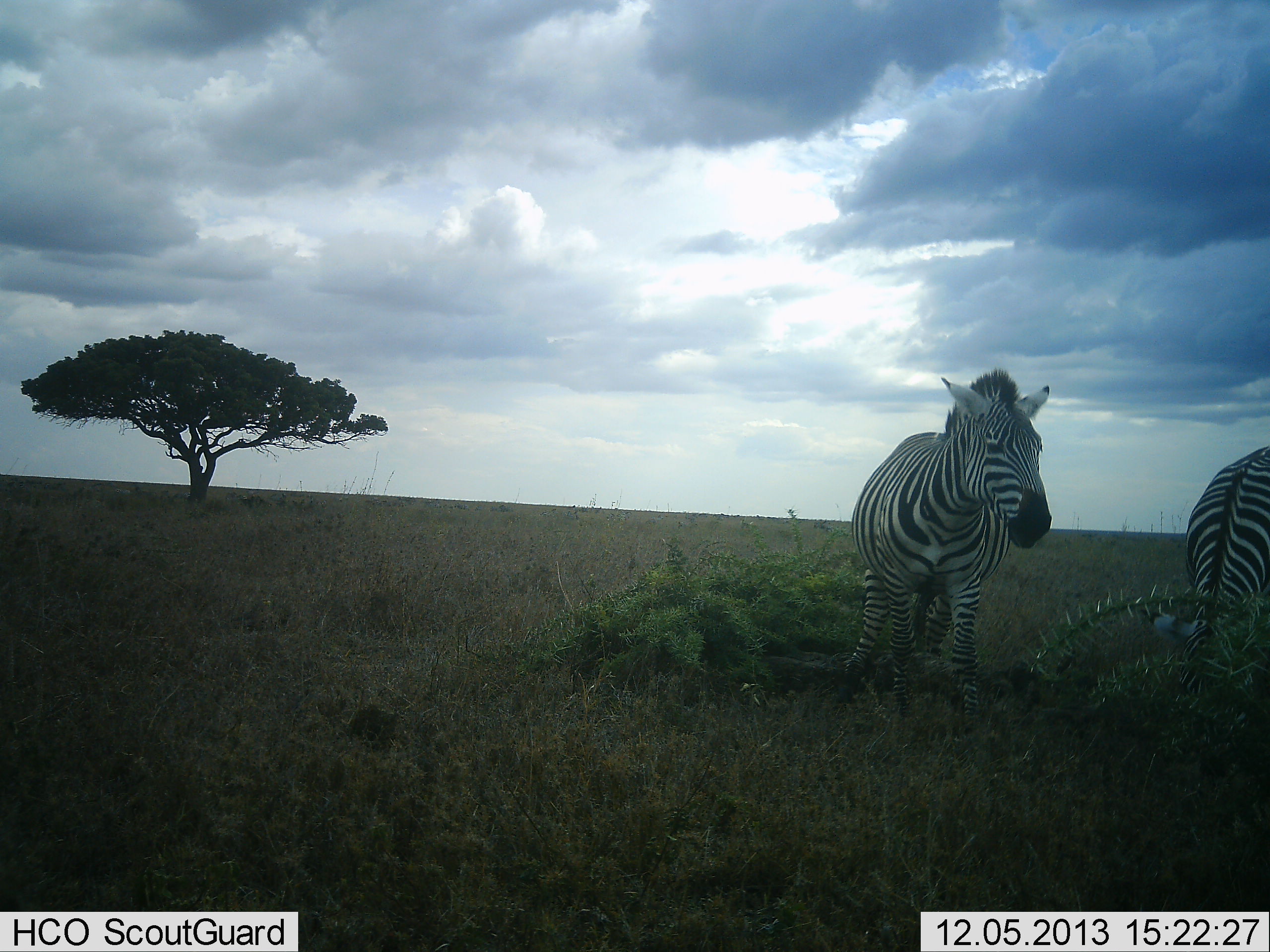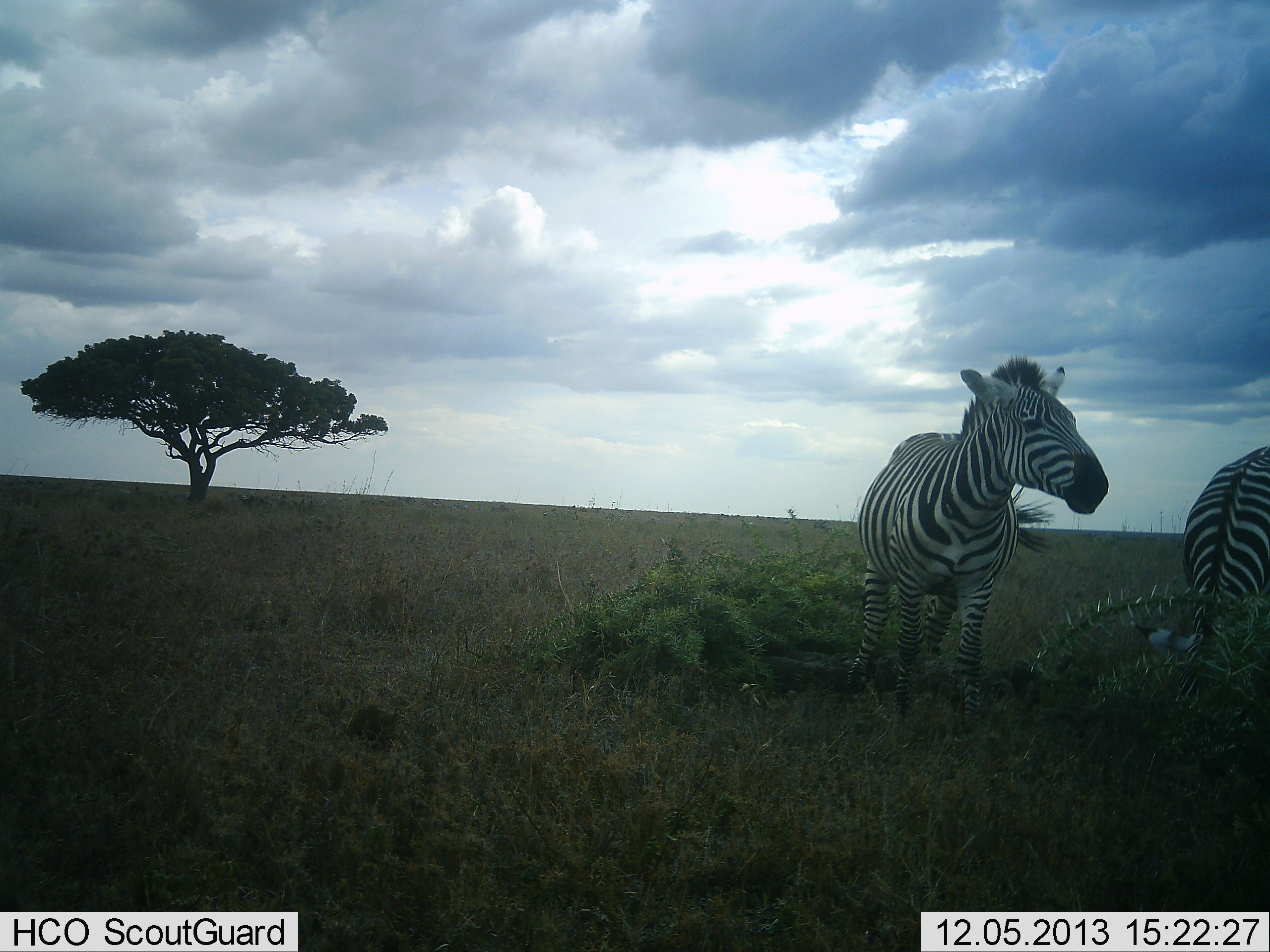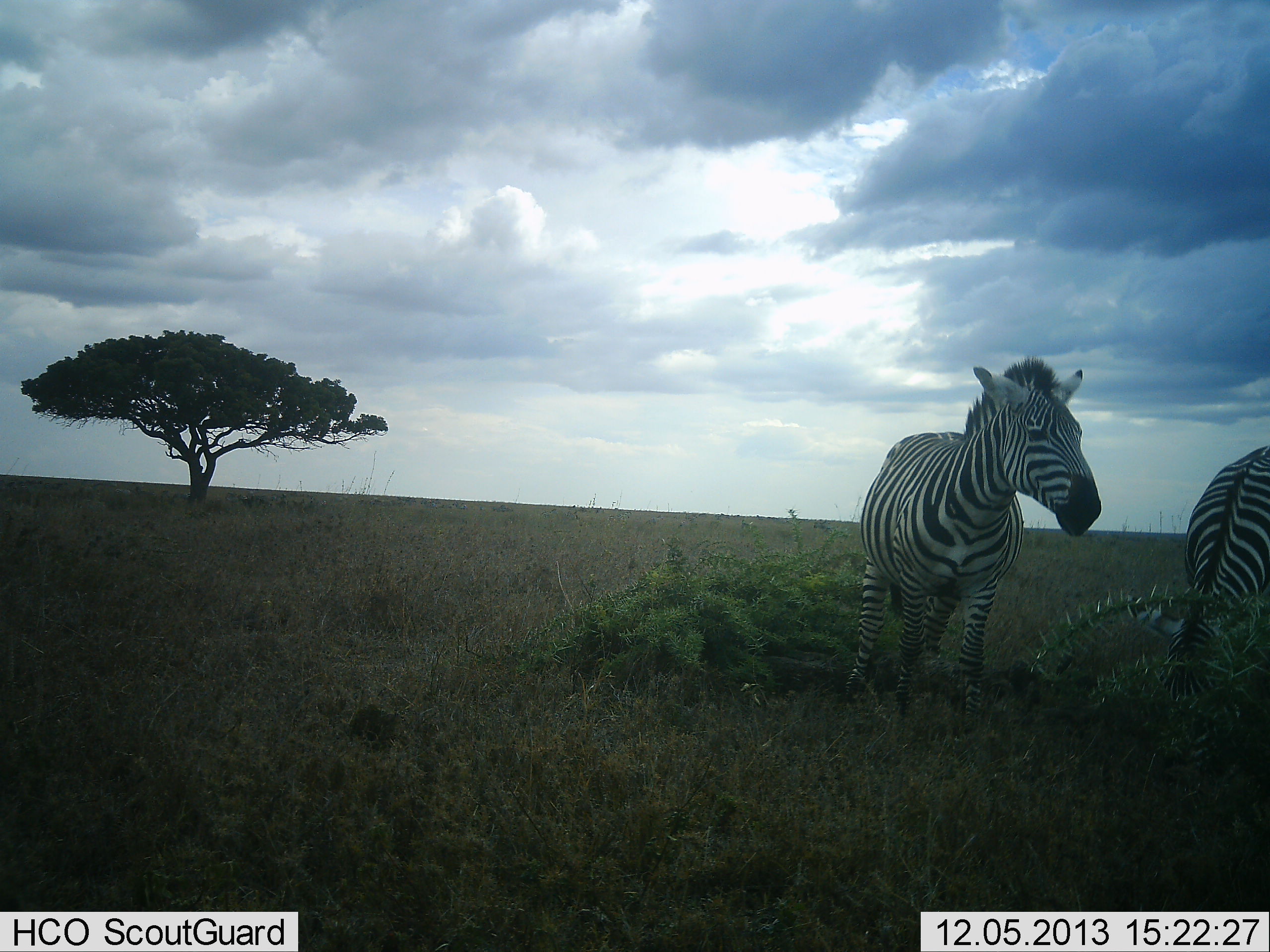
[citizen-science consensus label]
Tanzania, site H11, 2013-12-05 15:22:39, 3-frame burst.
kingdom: Animalia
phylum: Chordata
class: Mammalia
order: Perissodactyla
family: Equidae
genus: Equus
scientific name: Equus quagga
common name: plains zebra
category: zebra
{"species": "zebra (plains zebra) (Equus quagga)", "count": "2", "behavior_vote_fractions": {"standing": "80%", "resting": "0%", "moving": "0%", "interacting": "10%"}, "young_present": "0%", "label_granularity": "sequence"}